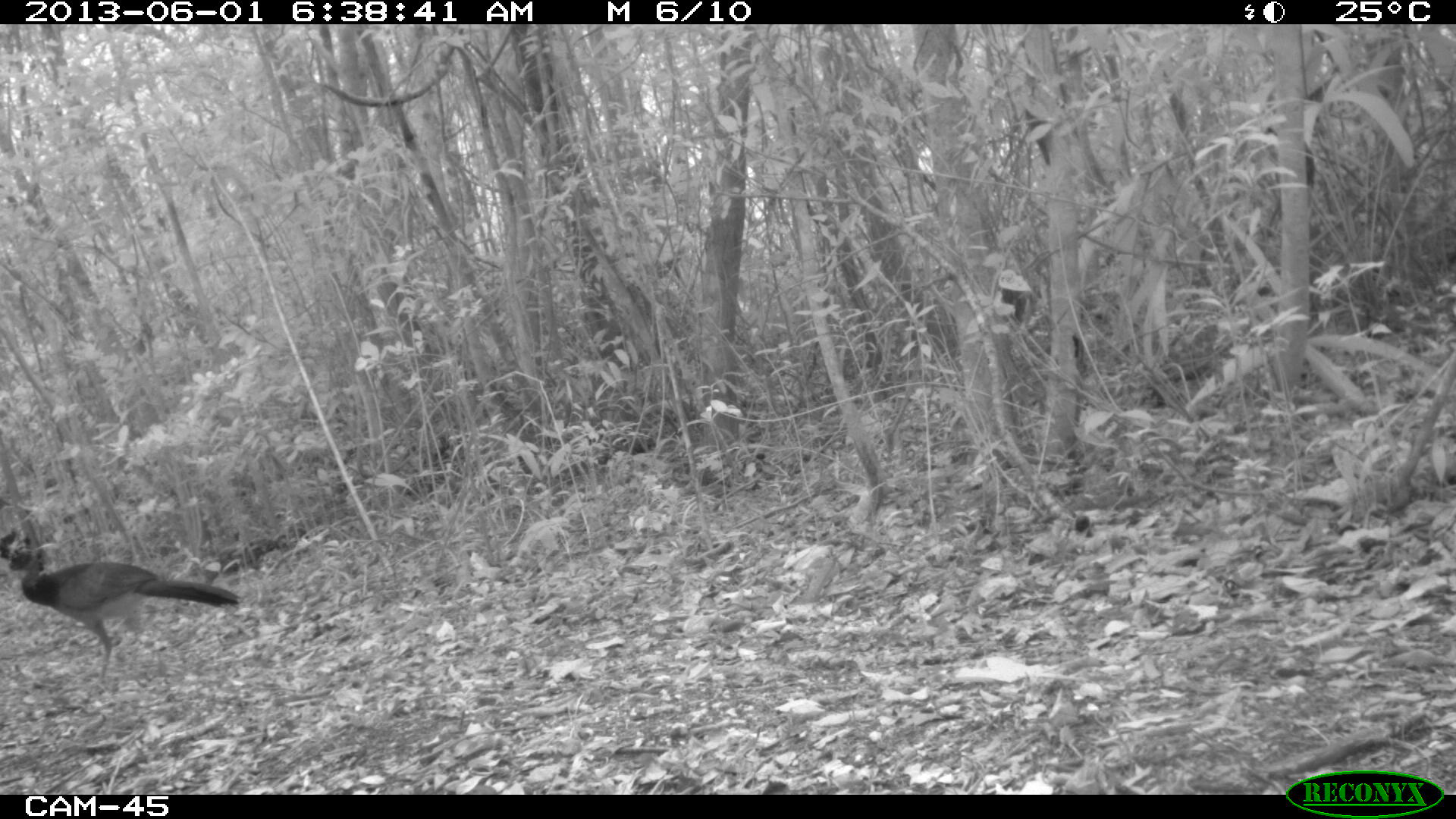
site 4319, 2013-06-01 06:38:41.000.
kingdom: Animalia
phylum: Chordata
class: Aves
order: Galliformes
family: Cracidae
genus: Crax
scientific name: Crax rubra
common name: great curassow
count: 1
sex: female